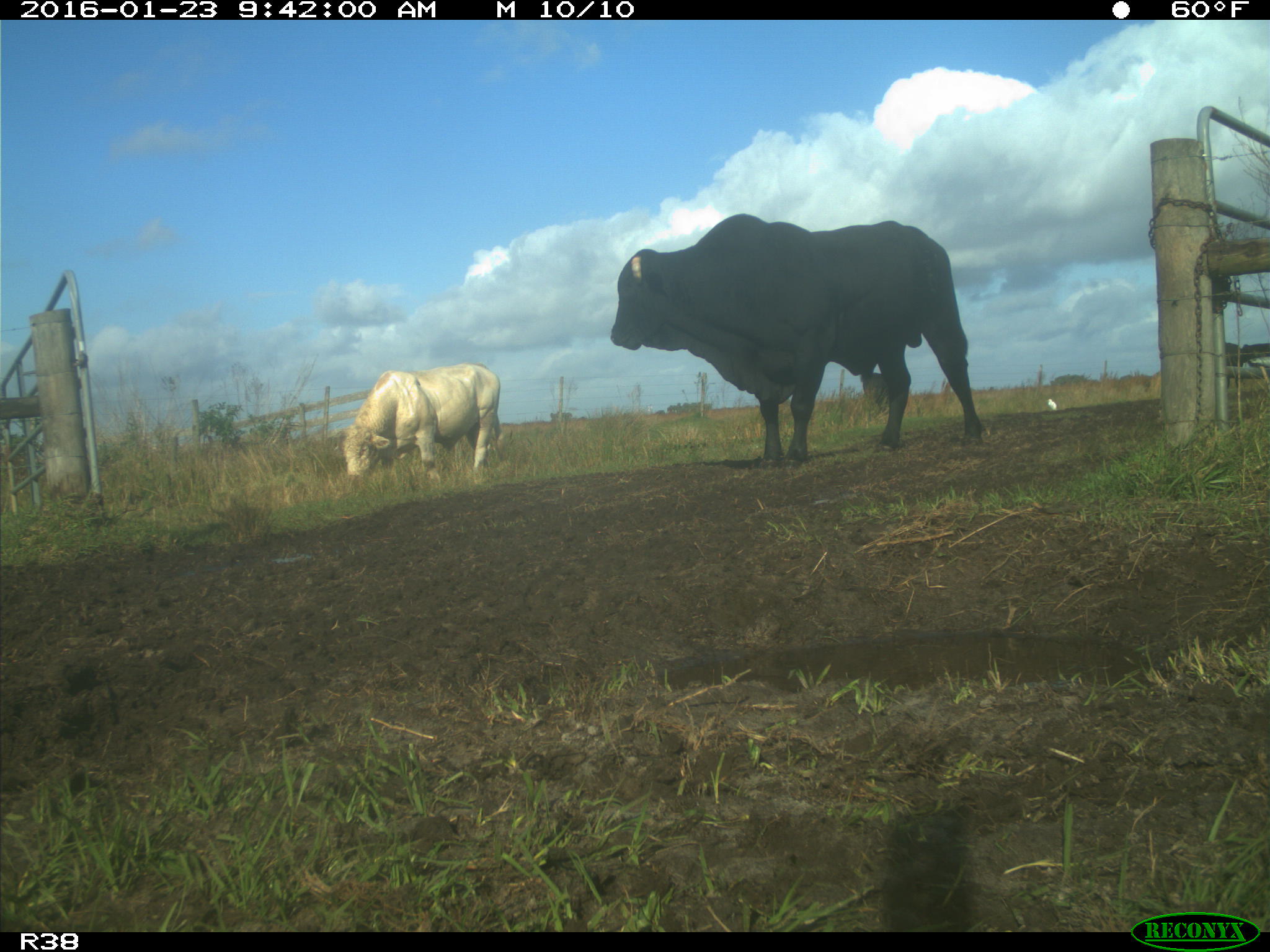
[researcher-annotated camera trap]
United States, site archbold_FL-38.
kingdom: Animalia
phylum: Chordata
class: Mammalia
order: Artiodactyla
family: Bovidae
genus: Bos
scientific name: Bos taurus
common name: domestic cow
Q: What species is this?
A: Bos taurus (domestic cow).